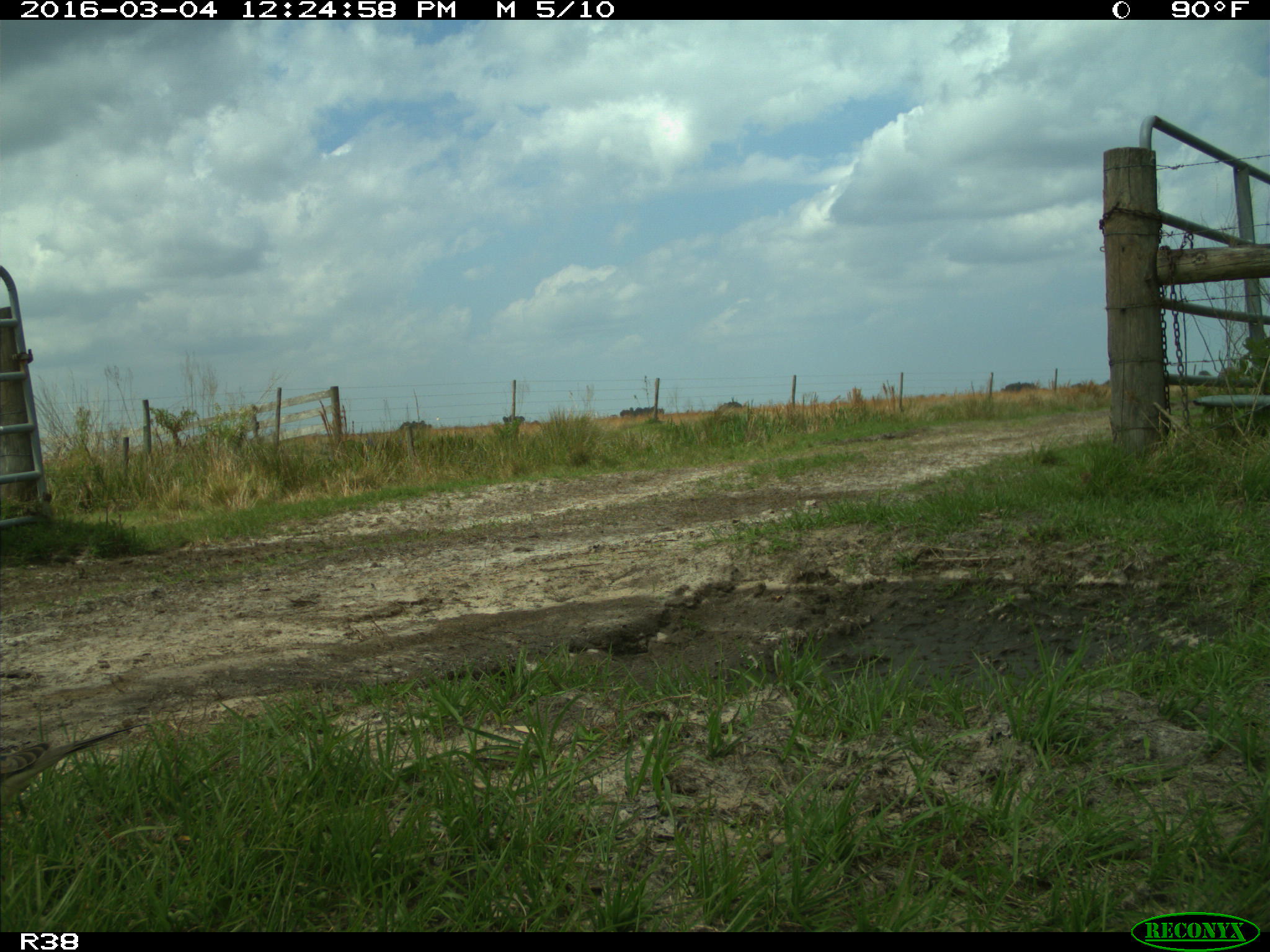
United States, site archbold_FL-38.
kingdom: Animalia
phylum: Chordata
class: Aves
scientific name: Aves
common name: birds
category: unidentified bird